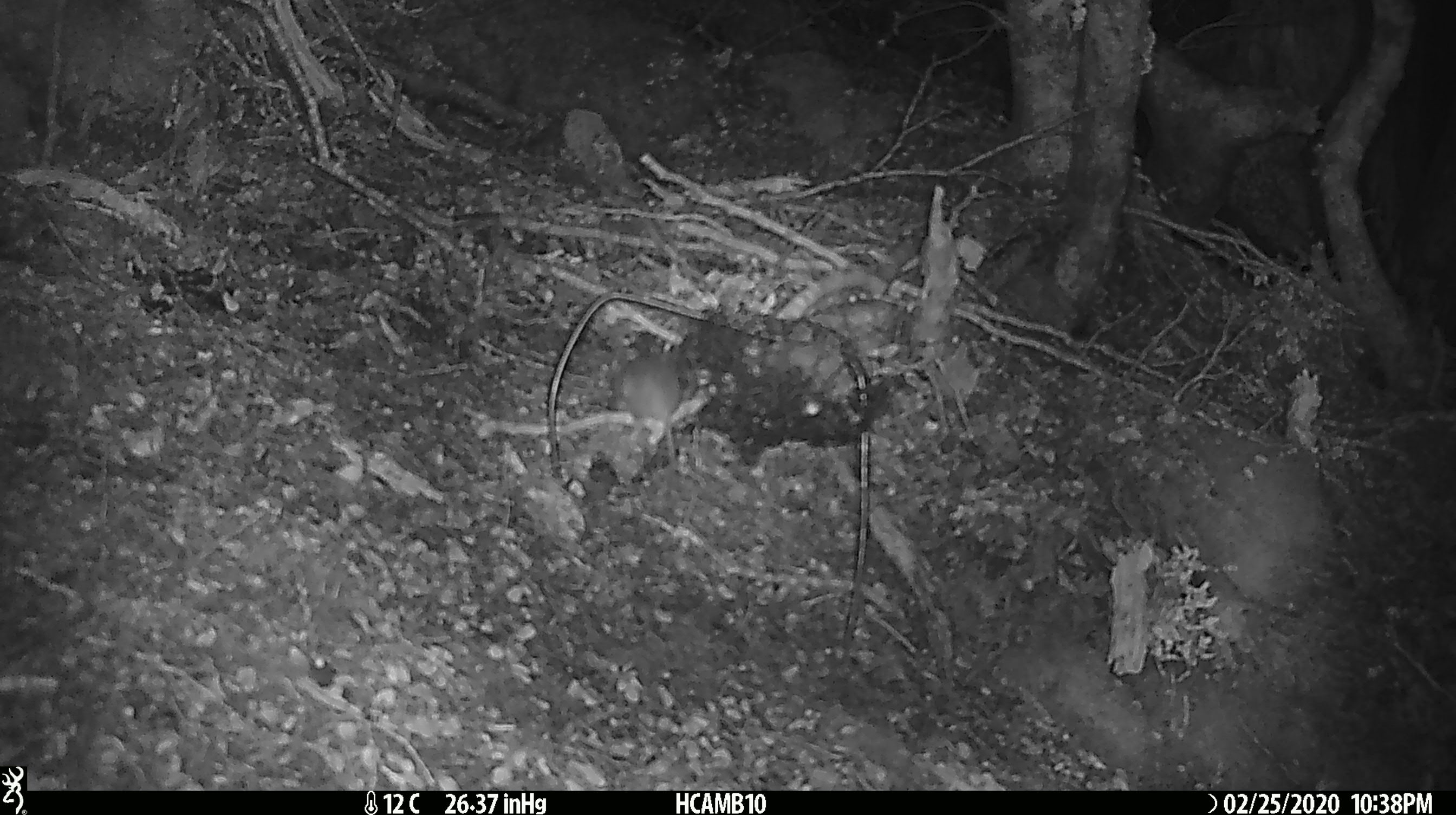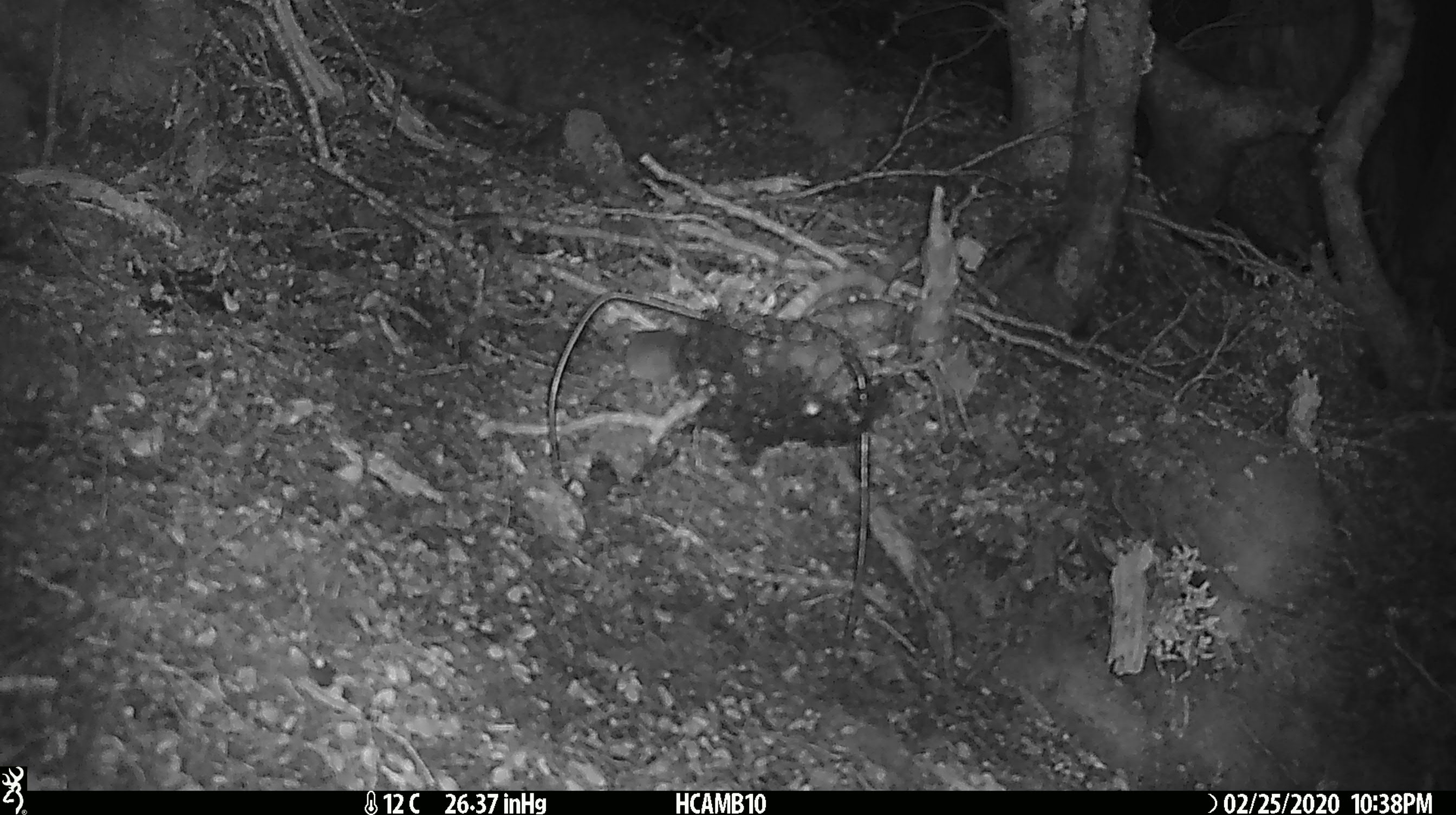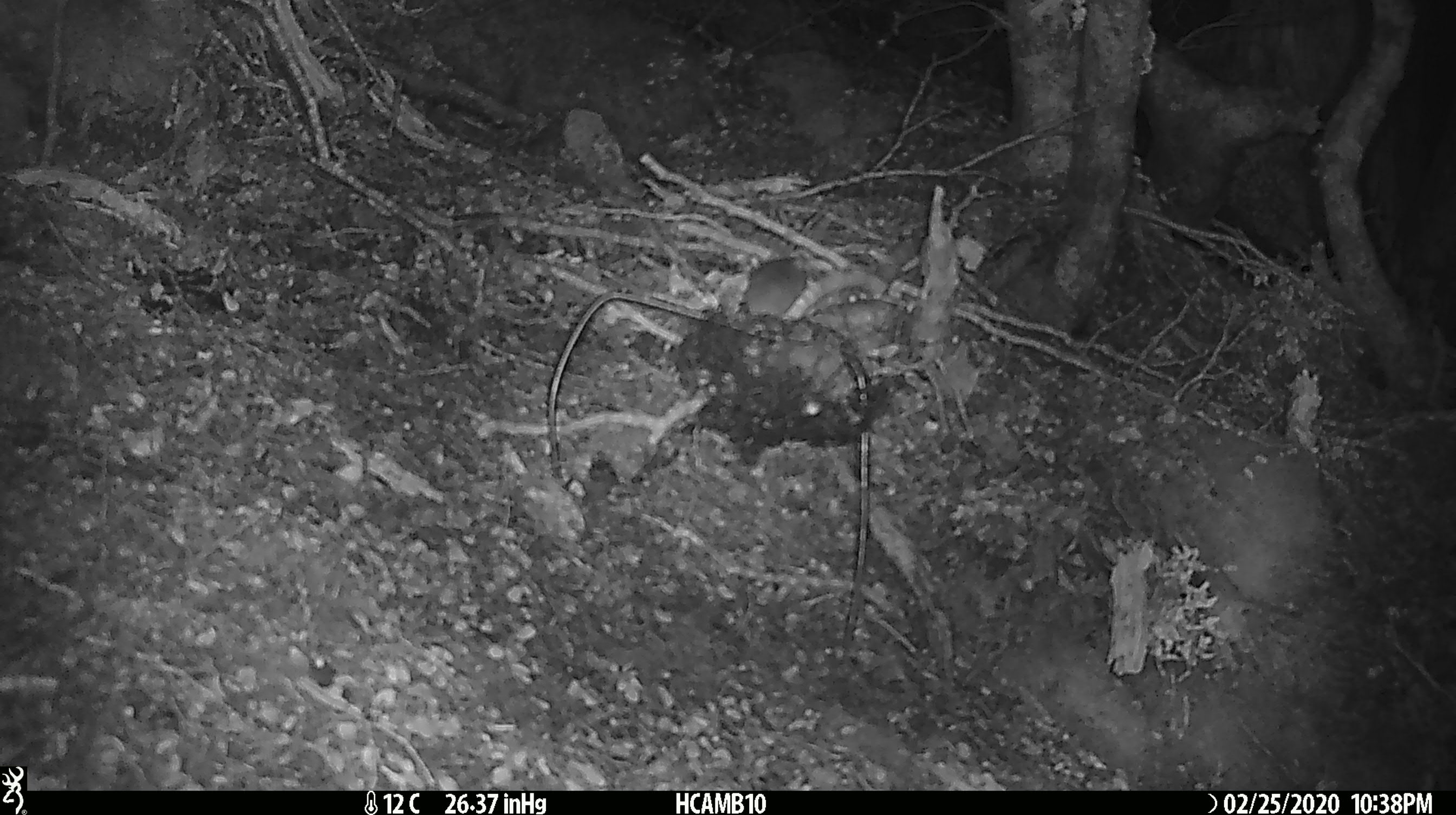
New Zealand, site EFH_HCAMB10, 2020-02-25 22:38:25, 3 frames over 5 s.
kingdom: Animalia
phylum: Chordata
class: Mammalia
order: Rodentia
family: Muridae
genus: Mus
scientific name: Mus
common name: mouse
Mouse (Mus).